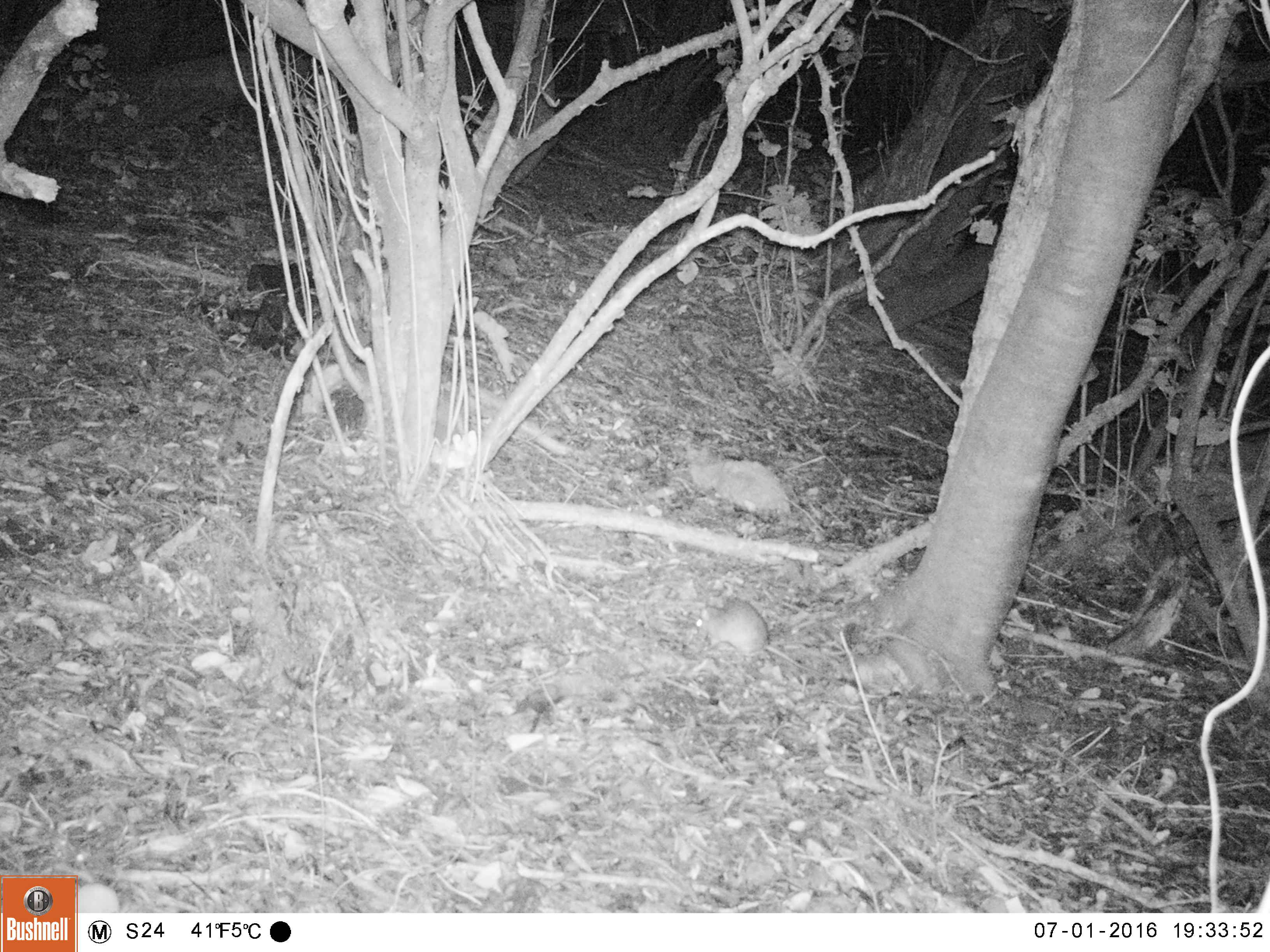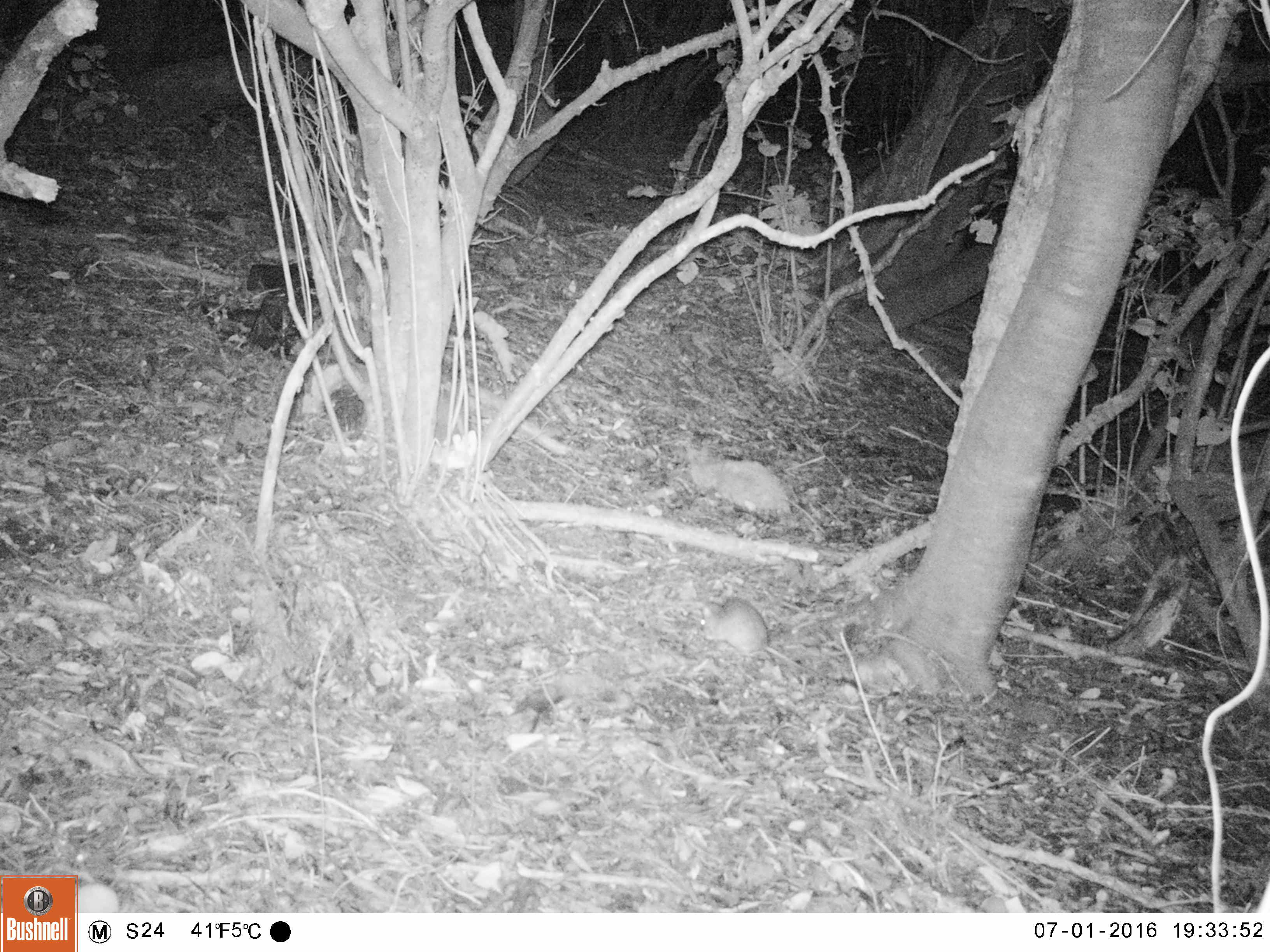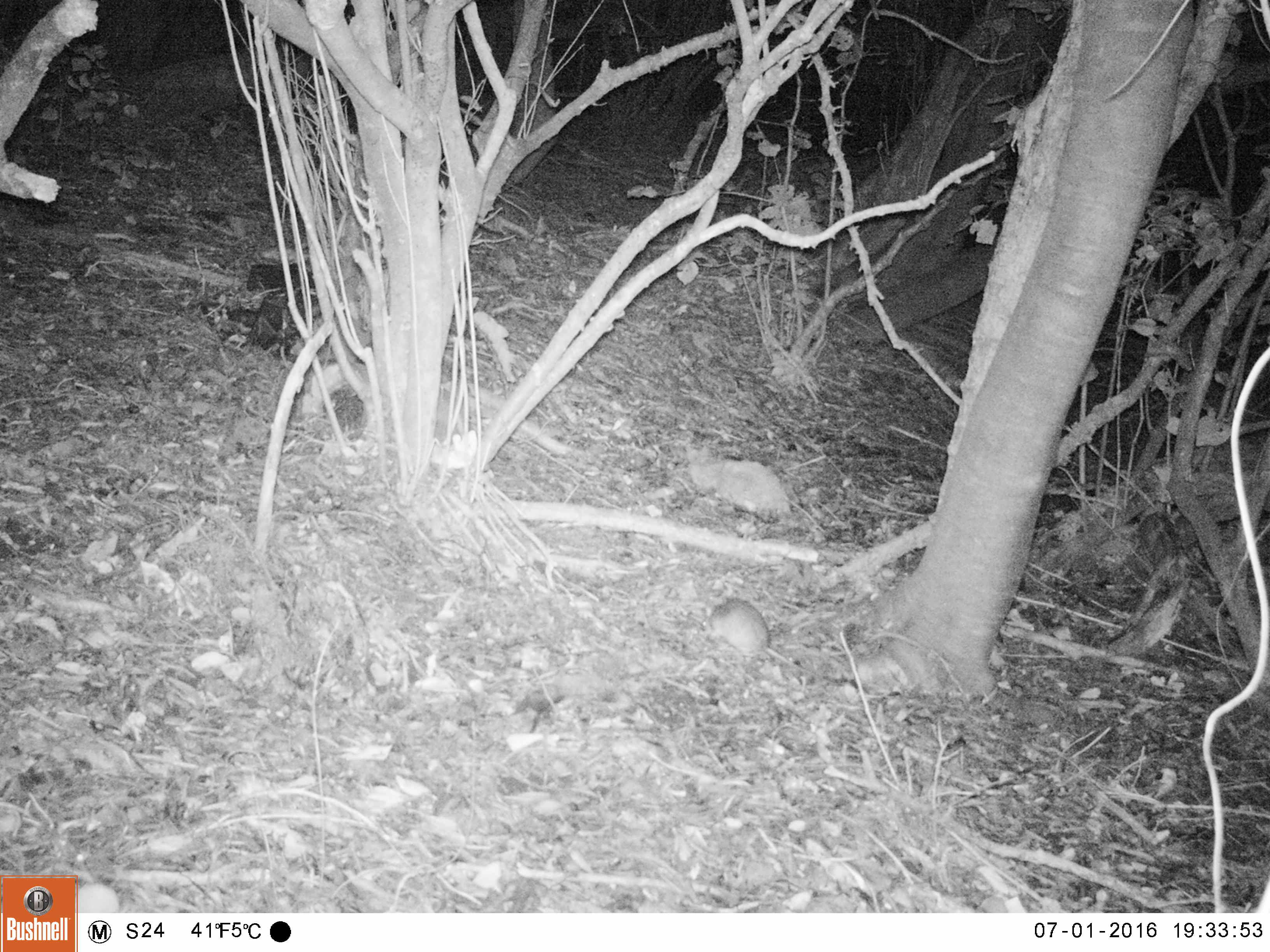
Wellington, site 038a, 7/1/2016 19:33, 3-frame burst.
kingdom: Animalia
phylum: Chordata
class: Mammalia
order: Rodentia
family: Muridae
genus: Rattus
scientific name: Rattus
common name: rat